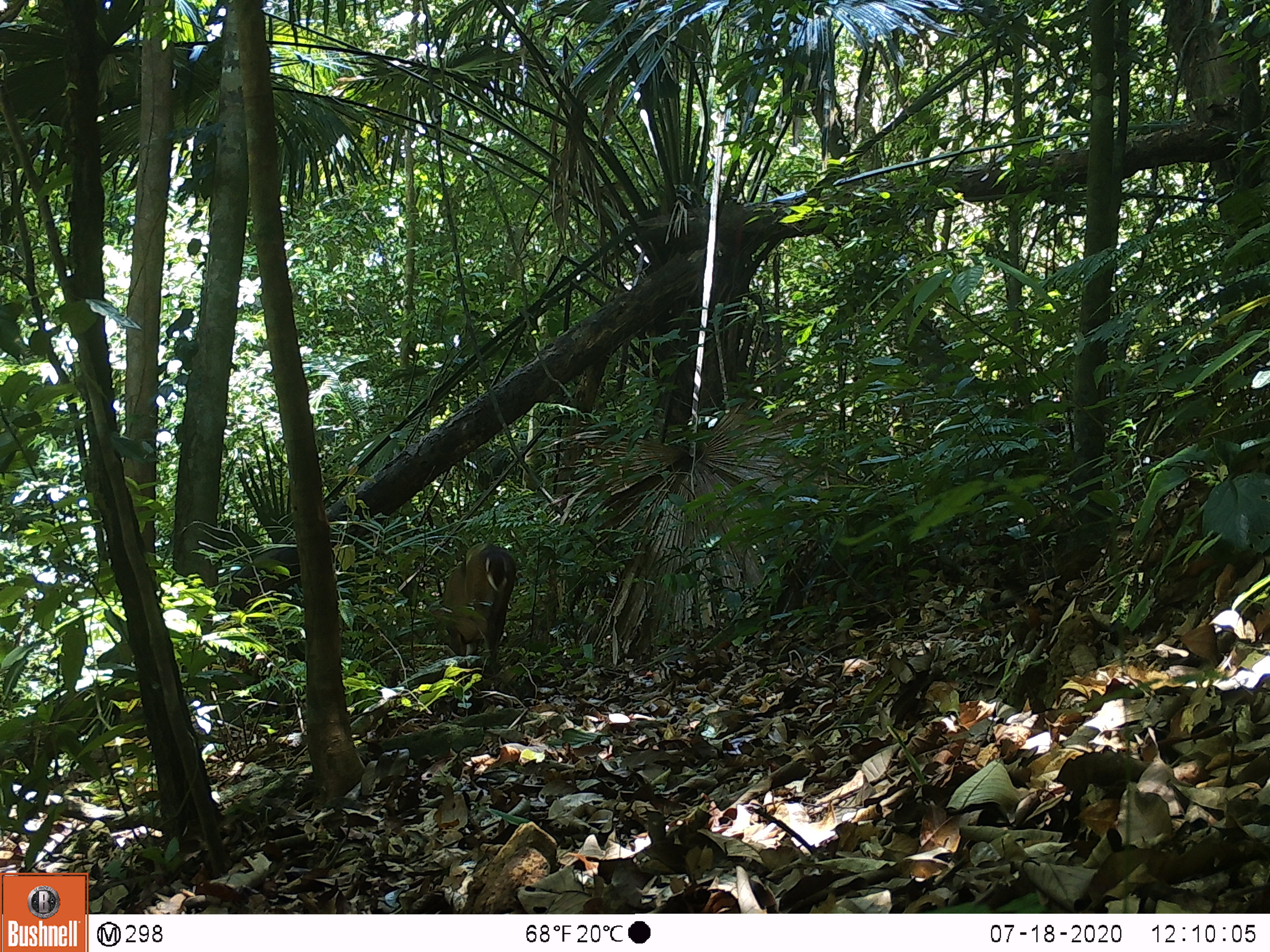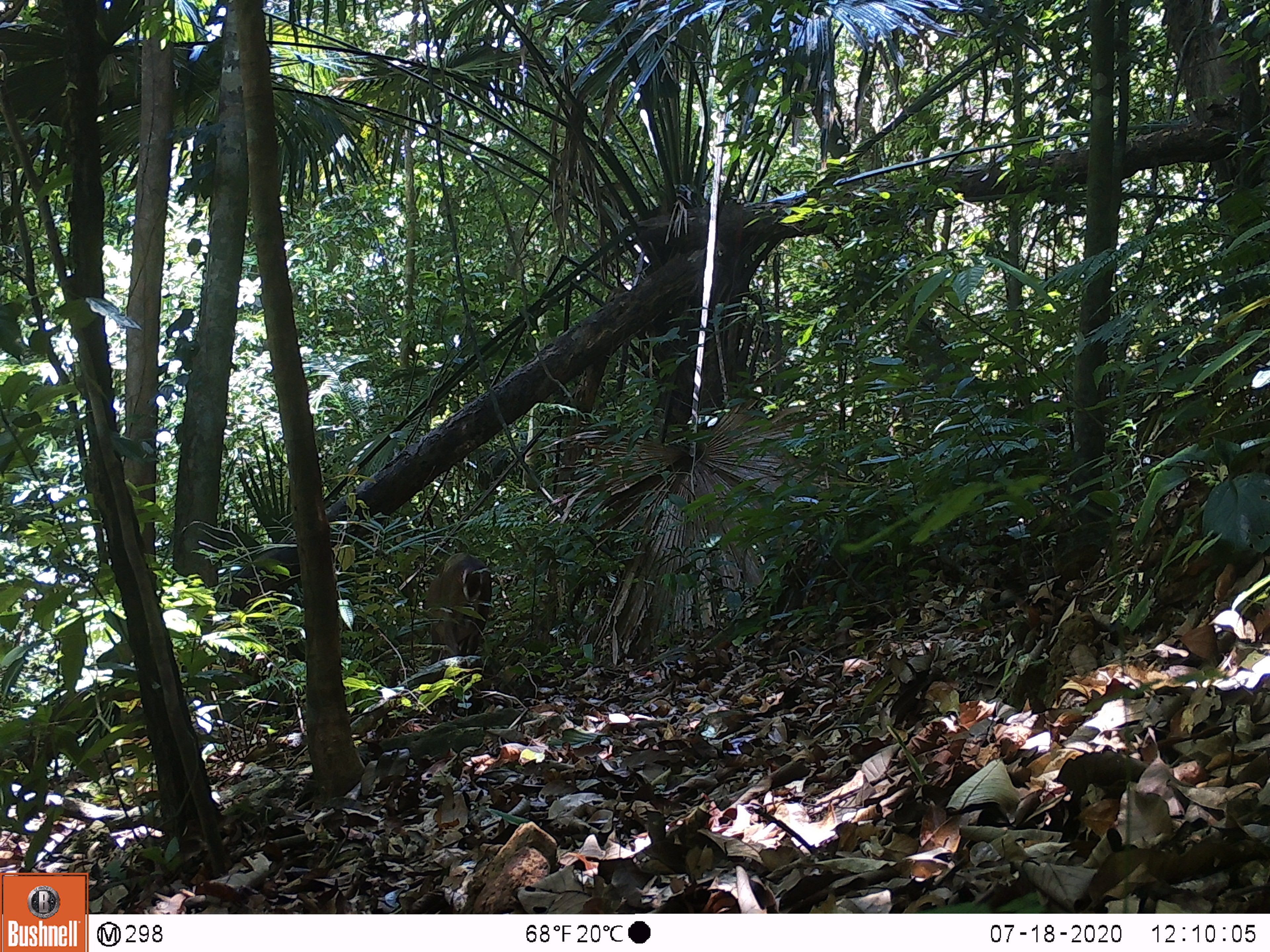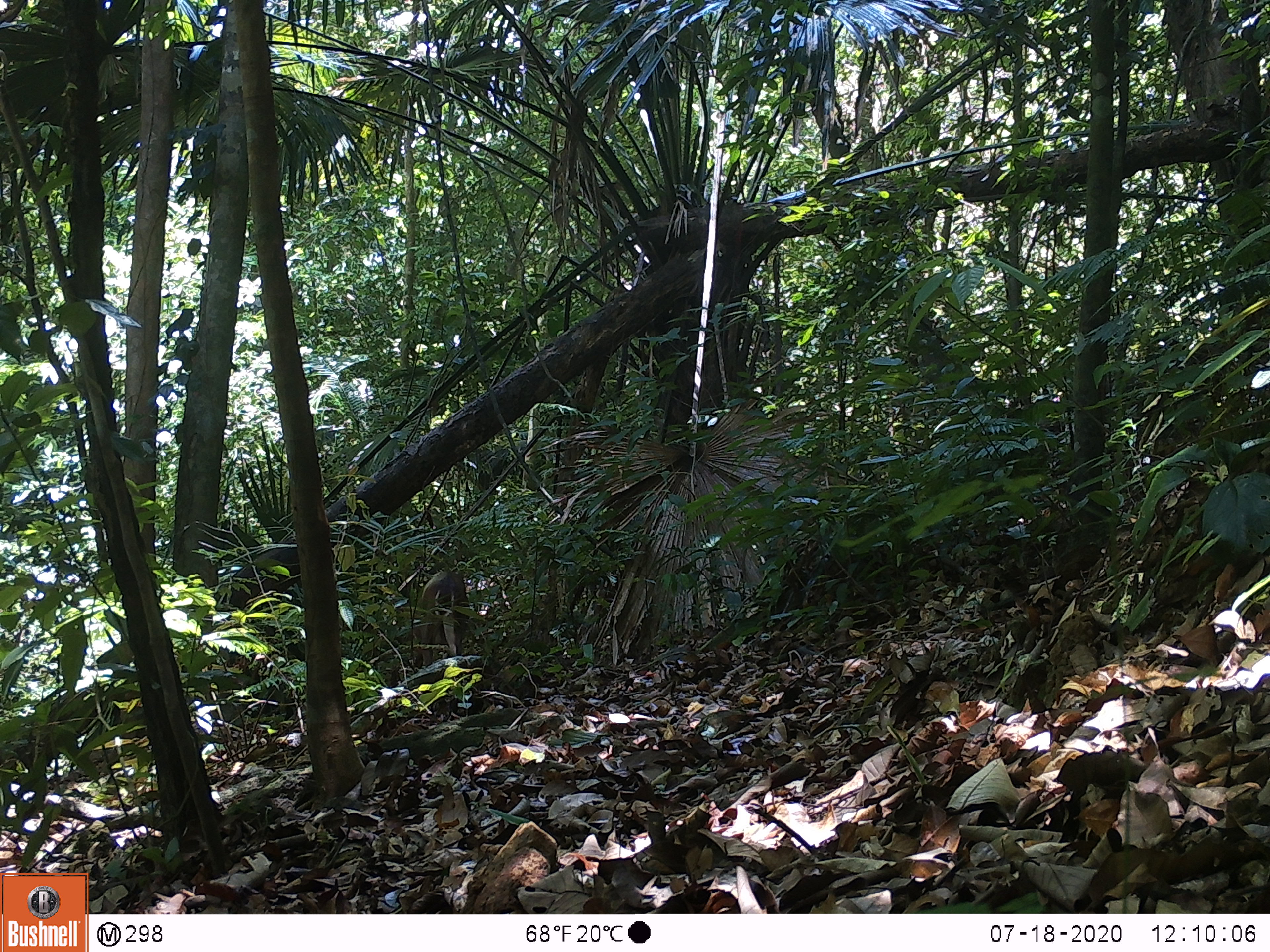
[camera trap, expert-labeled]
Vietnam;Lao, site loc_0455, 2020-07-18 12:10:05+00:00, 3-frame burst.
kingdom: Animalia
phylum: Chordata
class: Mammalia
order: Artiodactyla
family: Cervidae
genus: Muntiacus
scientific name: Muntiacus vuquangensis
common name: large-antlered muntjac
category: large antlered muntjac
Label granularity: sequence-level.